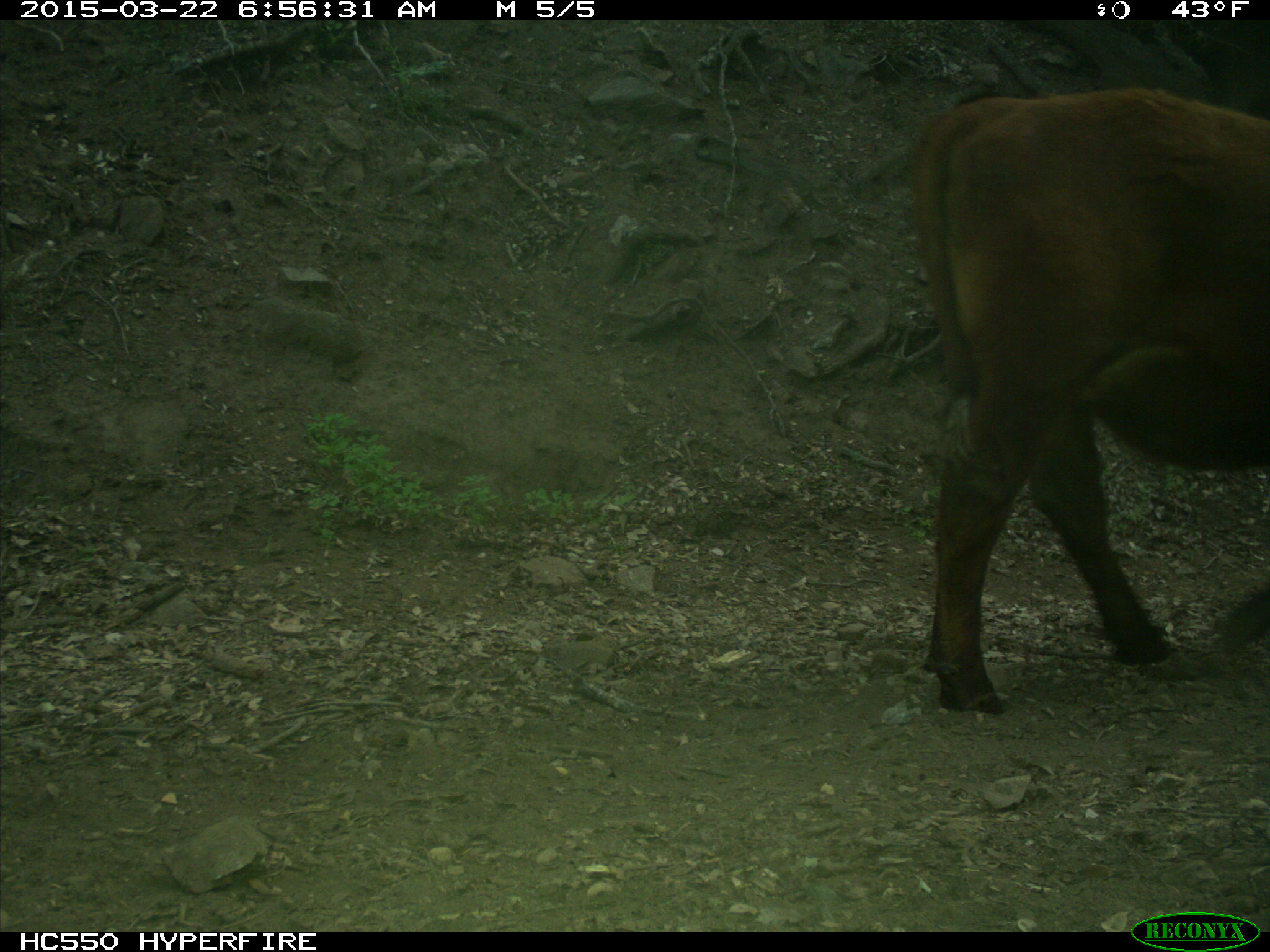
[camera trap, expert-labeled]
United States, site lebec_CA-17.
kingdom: Animalia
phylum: Chordata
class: Mammalia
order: Artiodactyla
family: Bovidae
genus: Bos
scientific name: Bos taurus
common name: domestic cow